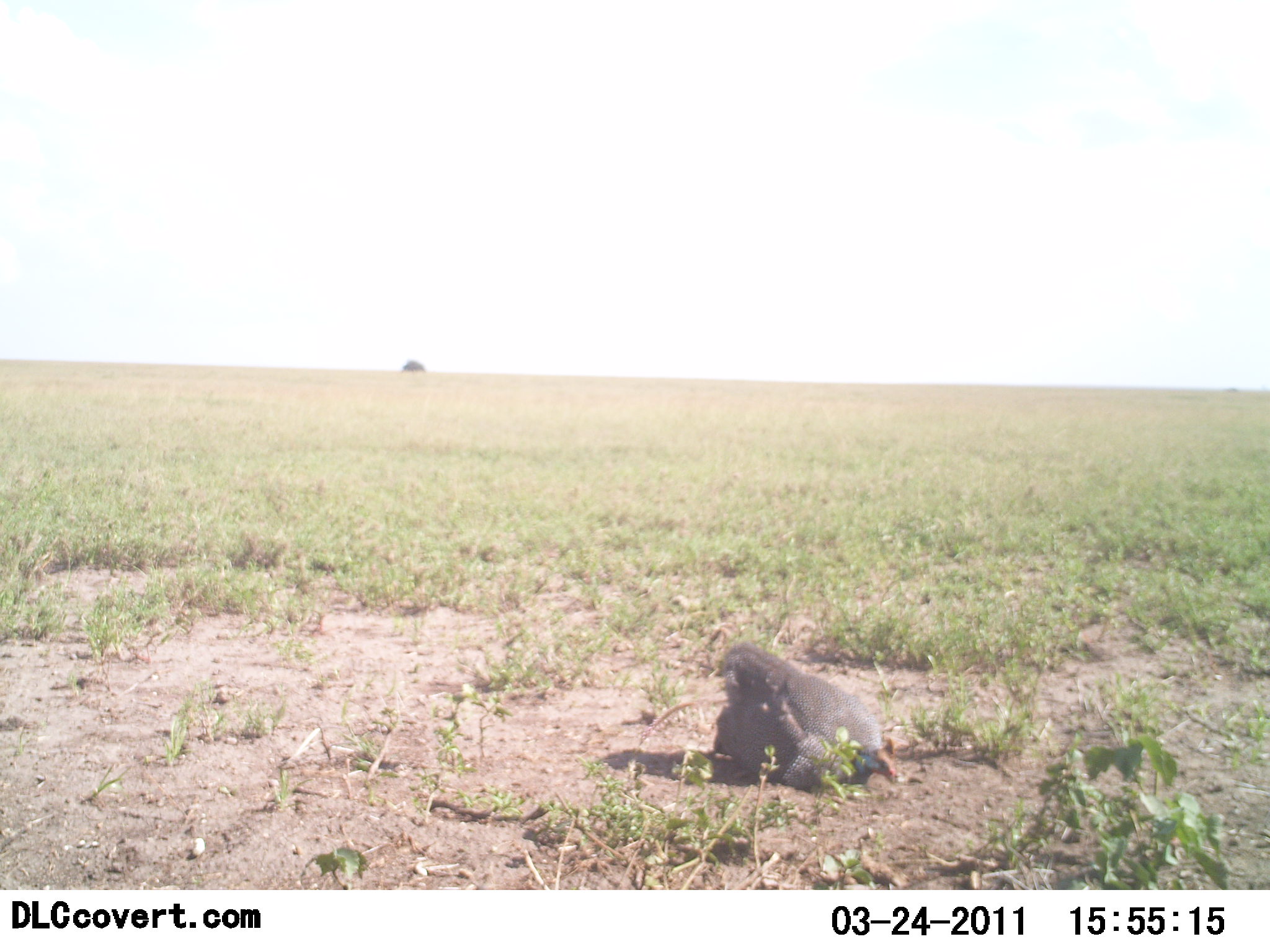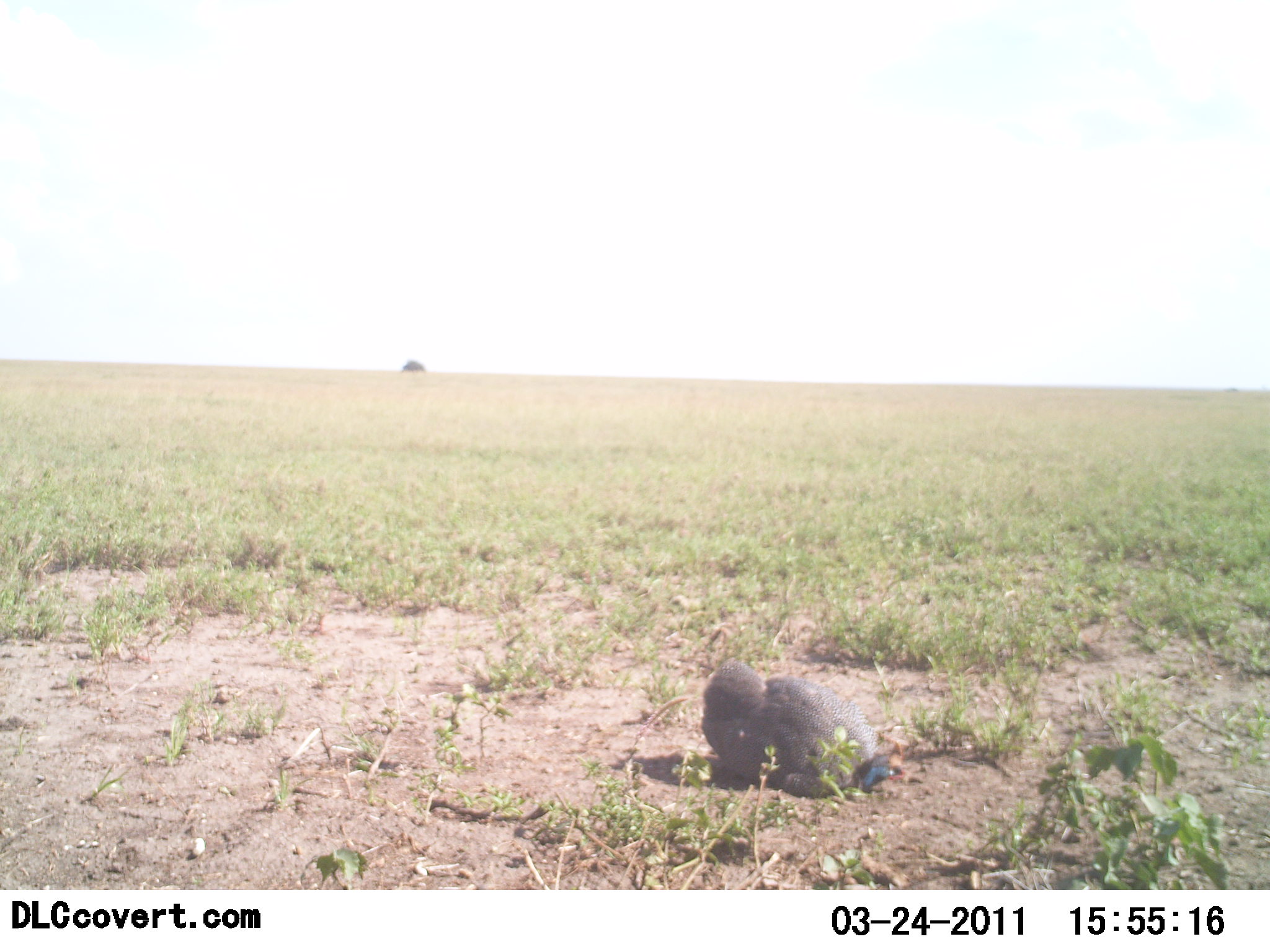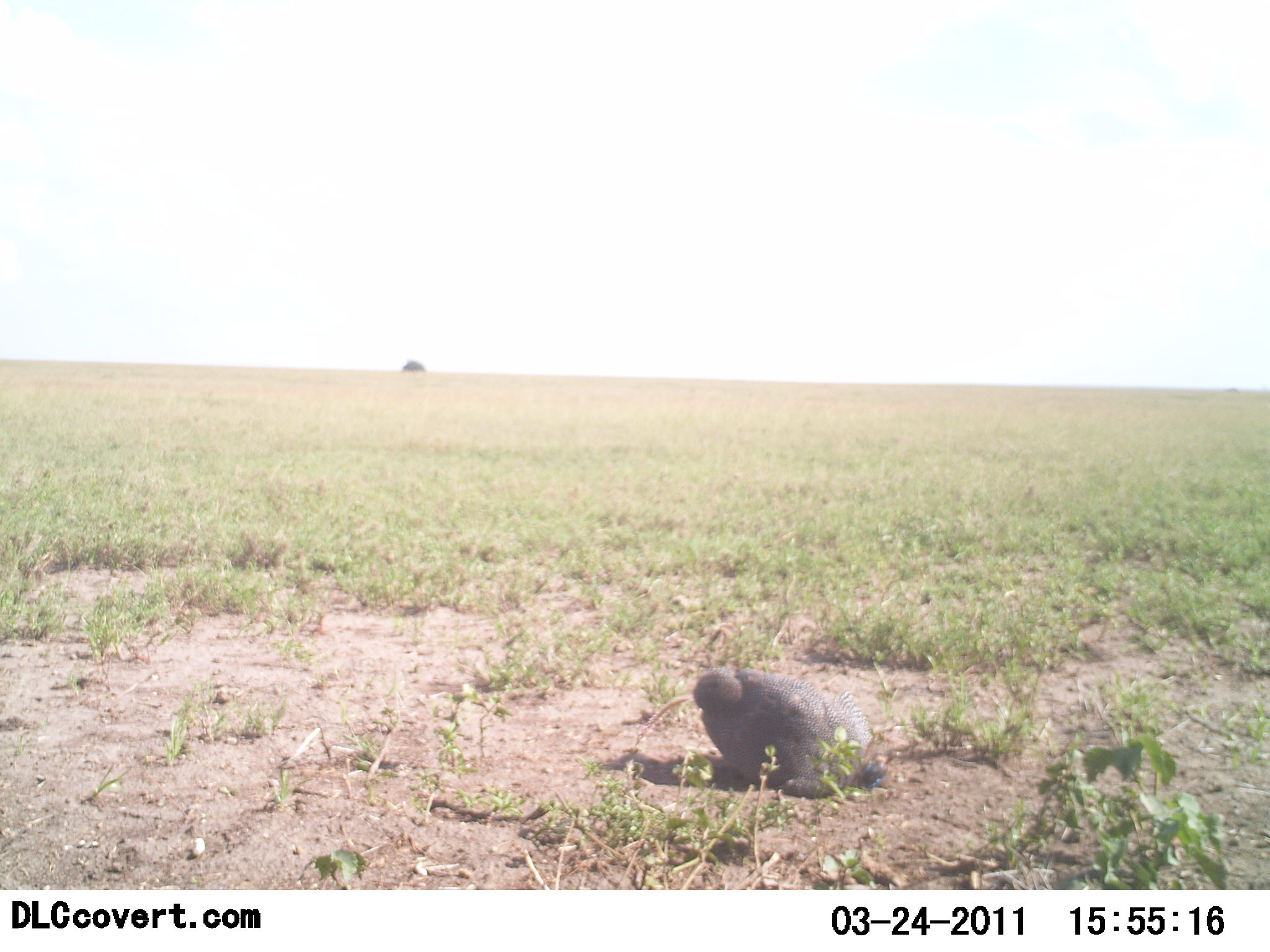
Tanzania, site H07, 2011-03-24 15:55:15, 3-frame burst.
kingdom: Animalia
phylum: Chordata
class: Aves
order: Galliformes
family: Numididae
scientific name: Numididae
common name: guinea fowl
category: guineafowl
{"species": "guineafowl (guinea fowl) (Numididae)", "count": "1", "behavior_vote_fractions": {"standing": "25%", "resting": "58%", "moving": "0%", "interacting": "0%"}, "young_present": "0%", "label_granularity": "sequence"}